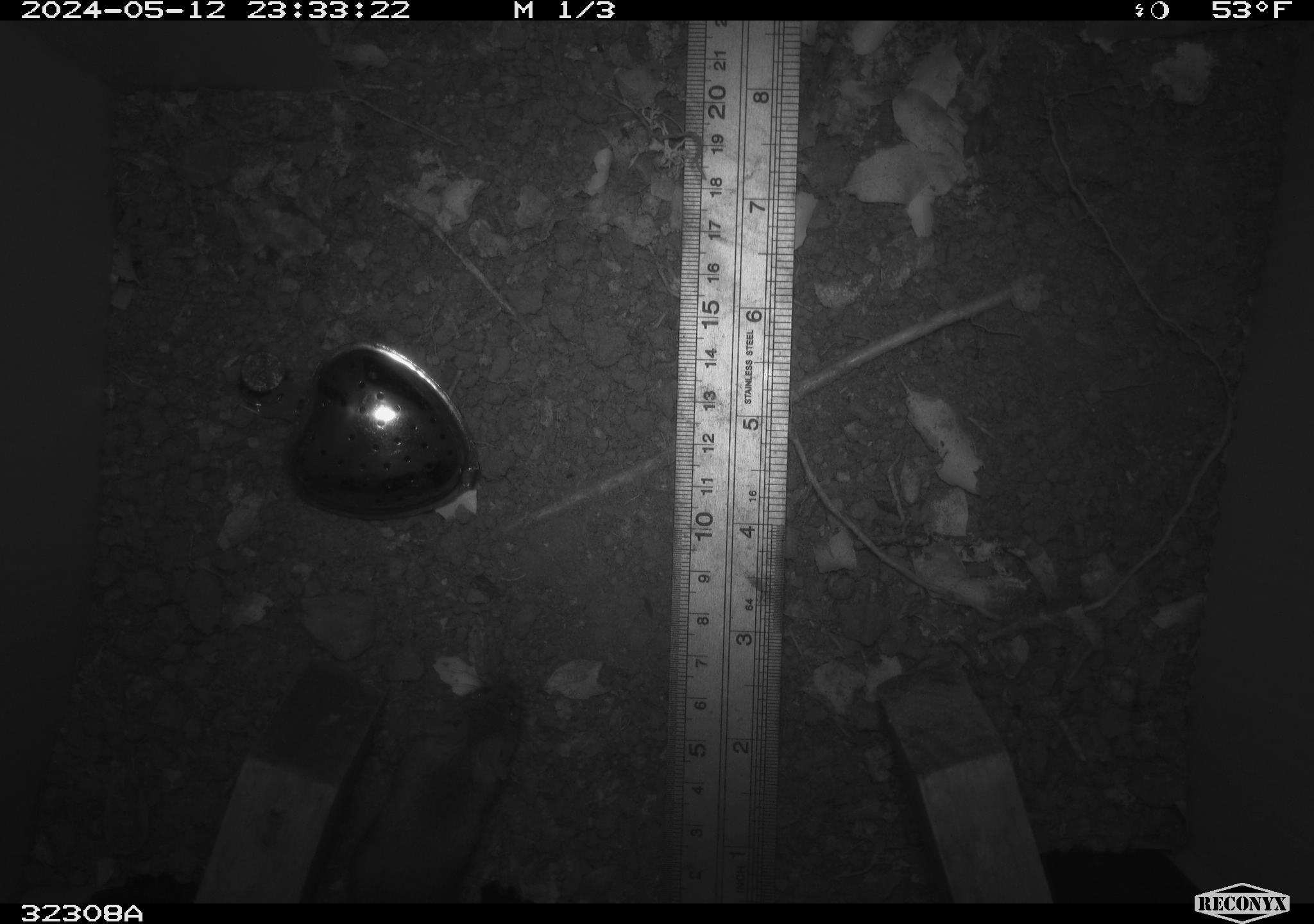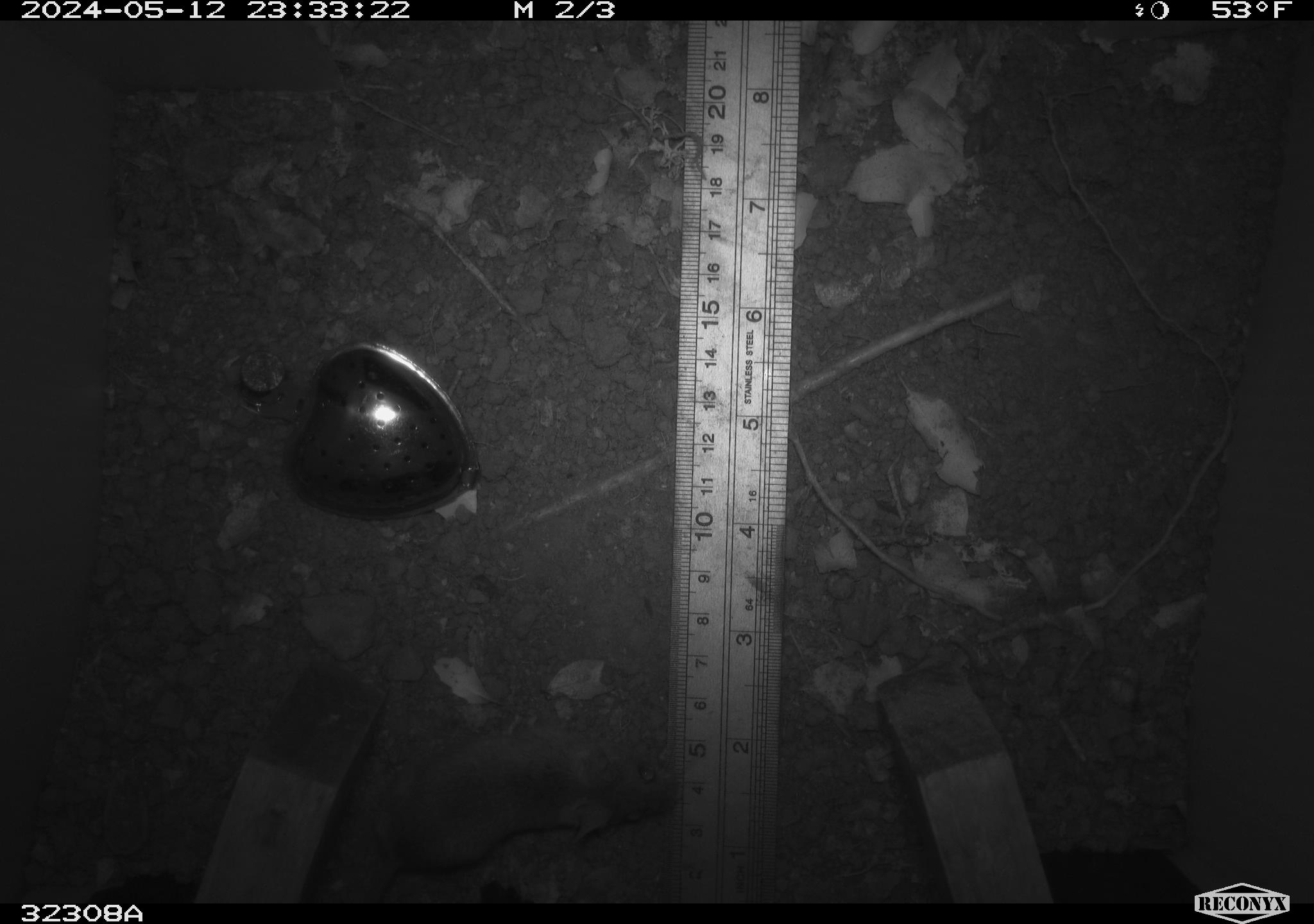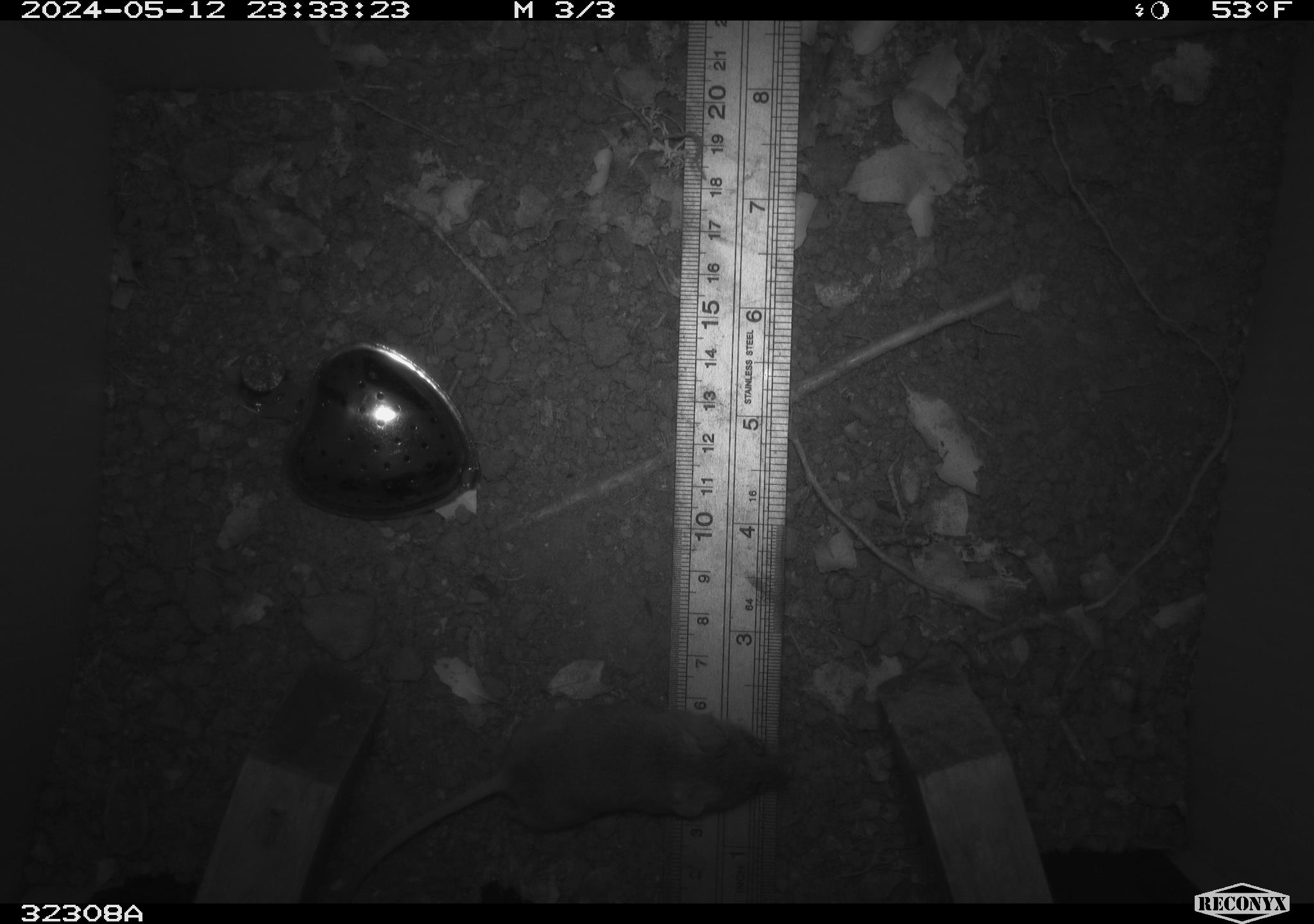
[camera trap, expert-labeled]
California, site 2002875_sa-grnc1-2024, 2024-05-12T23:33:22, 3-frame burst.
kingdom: Animalia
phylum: Chordata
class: Mammalia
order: Rodentia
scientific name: Rodentia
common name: rodent